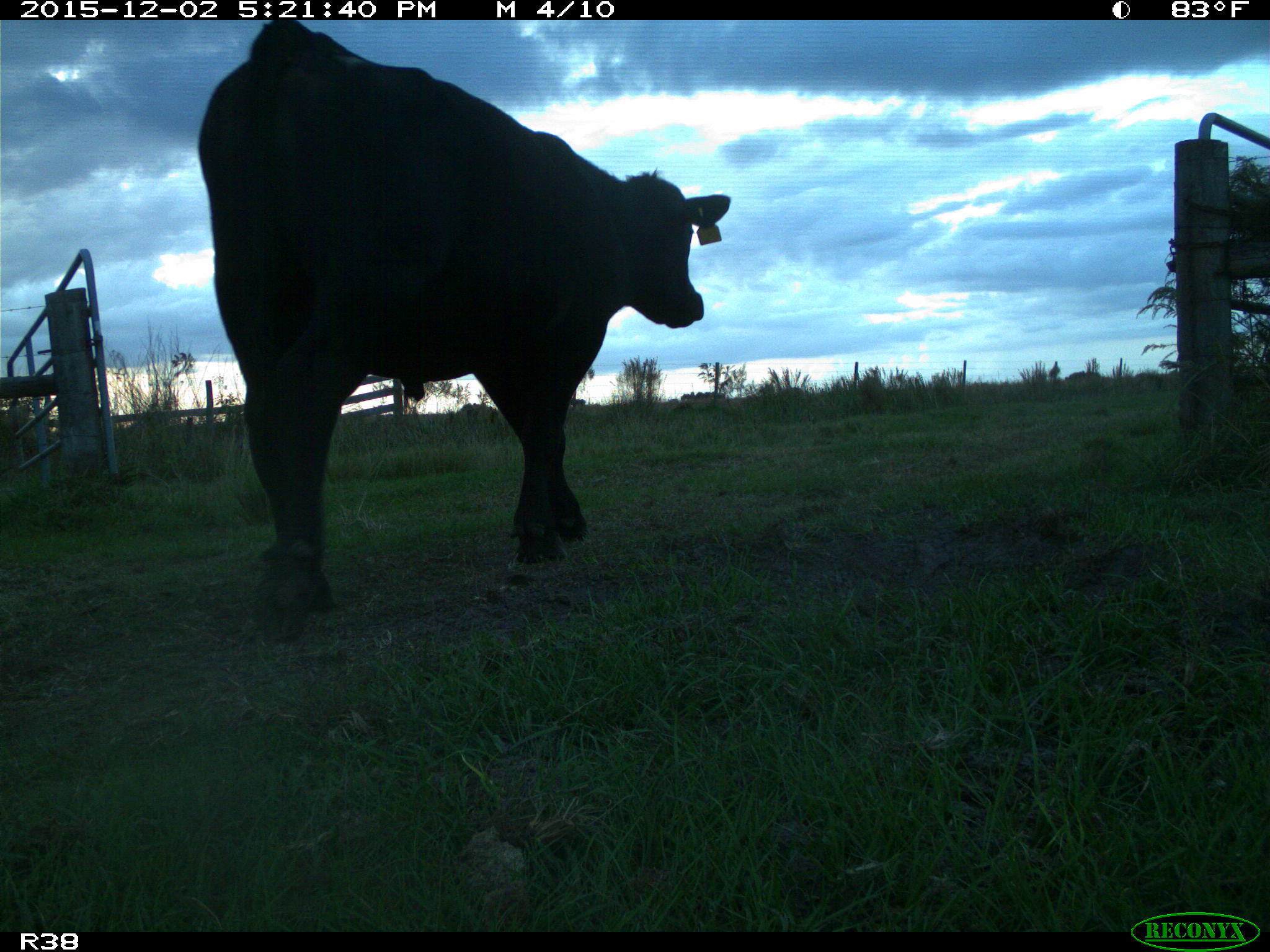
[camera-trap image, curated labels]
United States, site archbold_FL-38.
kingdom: Animalia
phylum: Chordata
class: Mammalia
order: Artiodactyla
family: Bovidae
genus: Bos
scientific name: Bos taurus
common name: domestic cow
Bos taurus (domestic cow).